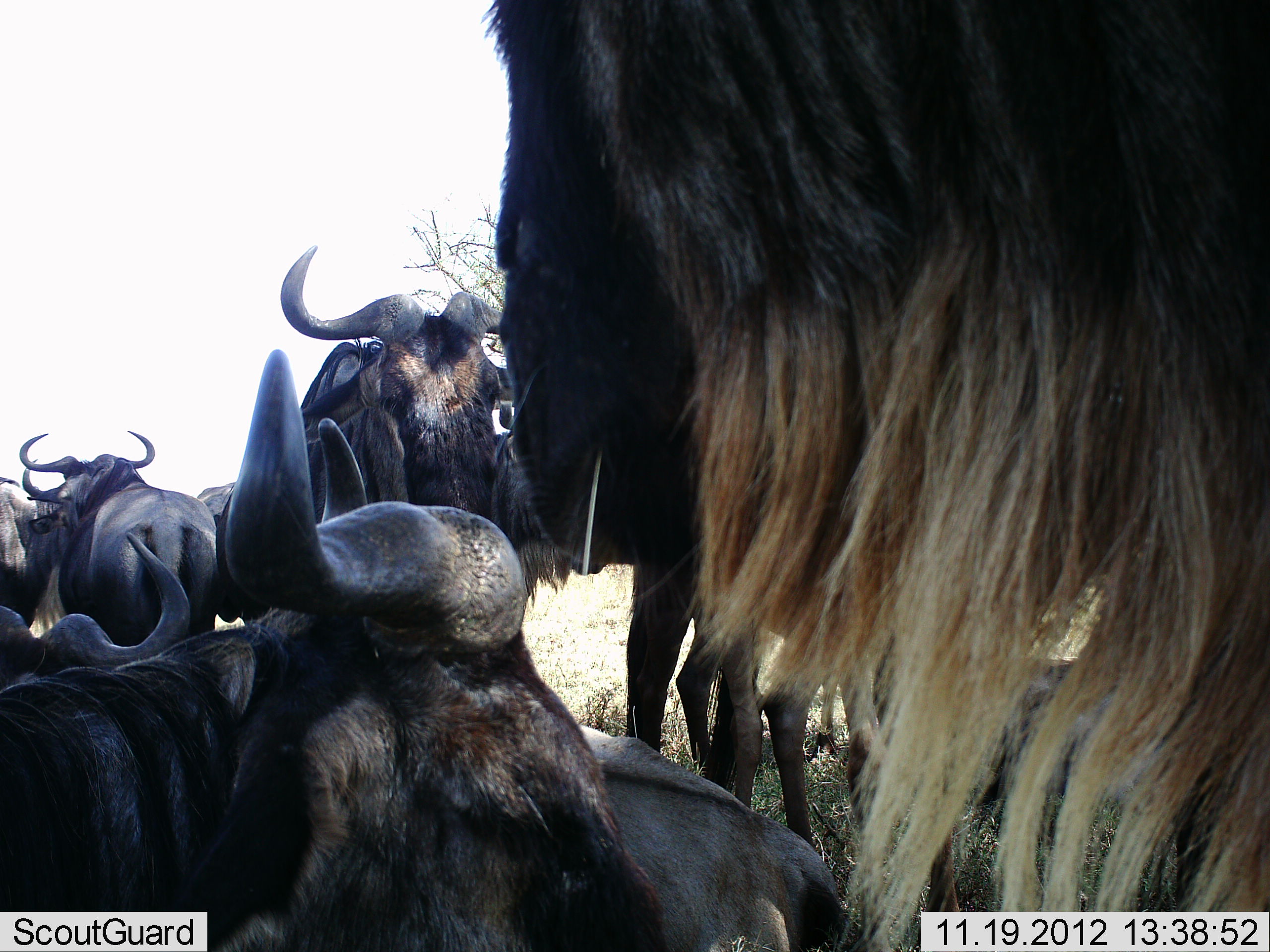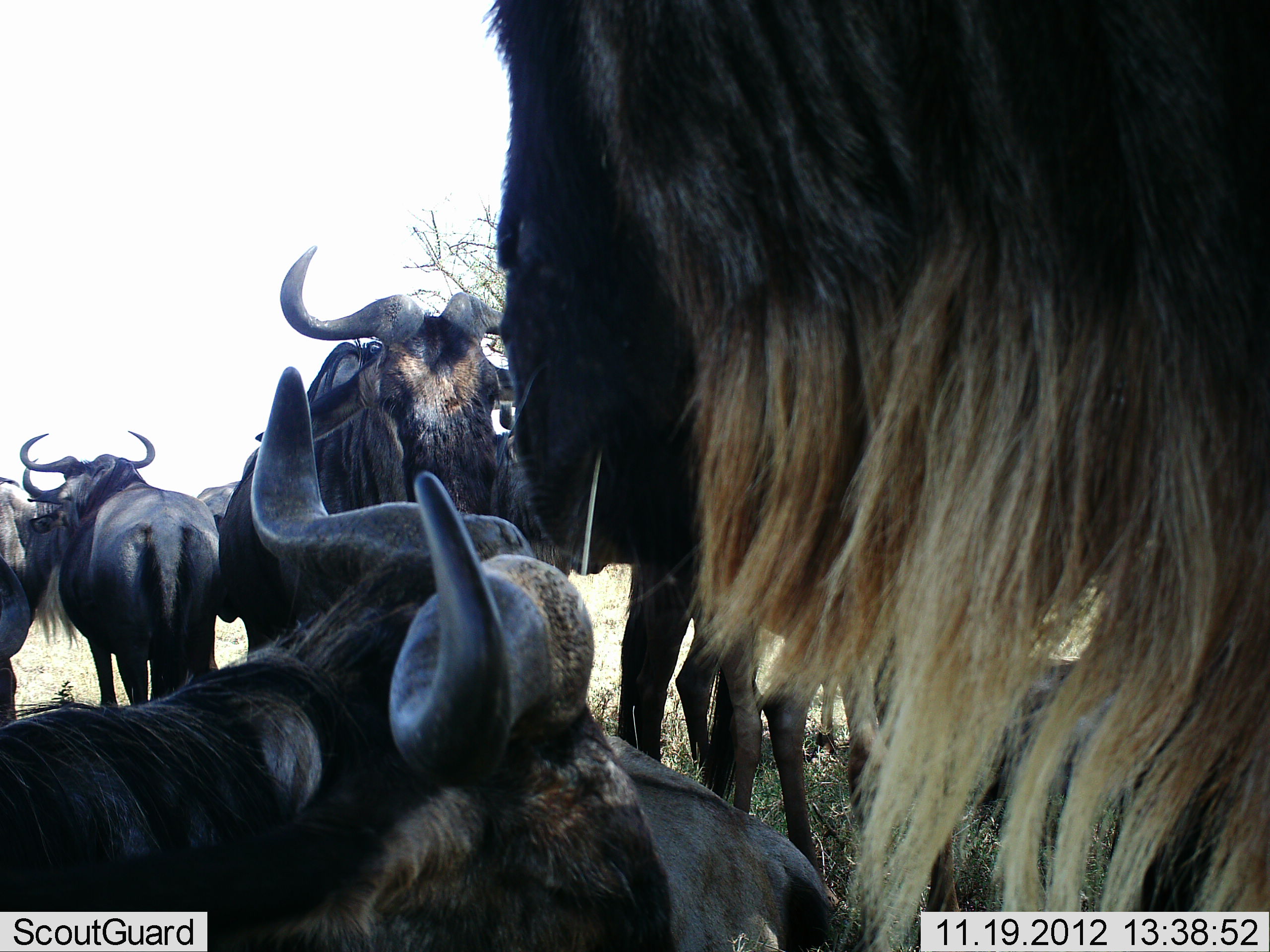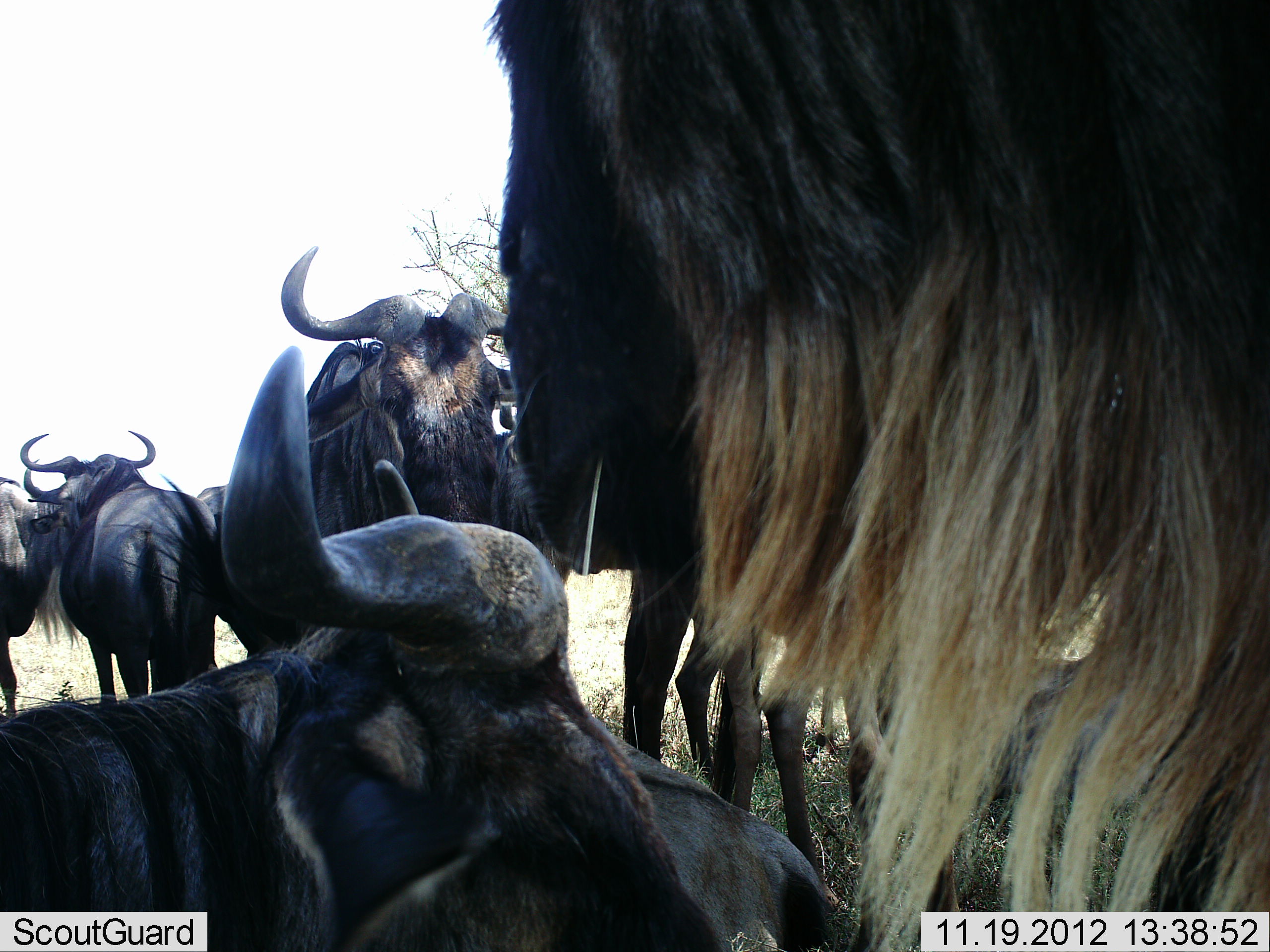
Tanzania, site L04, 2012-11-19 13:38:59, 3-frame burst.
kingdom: Animalia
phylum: Chordata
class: Mammalia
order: Artiodactyla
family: Bovidae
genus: Connochaetes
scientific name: Connochaetes taurinus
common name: blue wildebeest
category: wildebeest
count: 8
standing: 90%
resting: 90%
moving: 10%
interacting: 10%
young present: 0%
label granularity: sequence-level